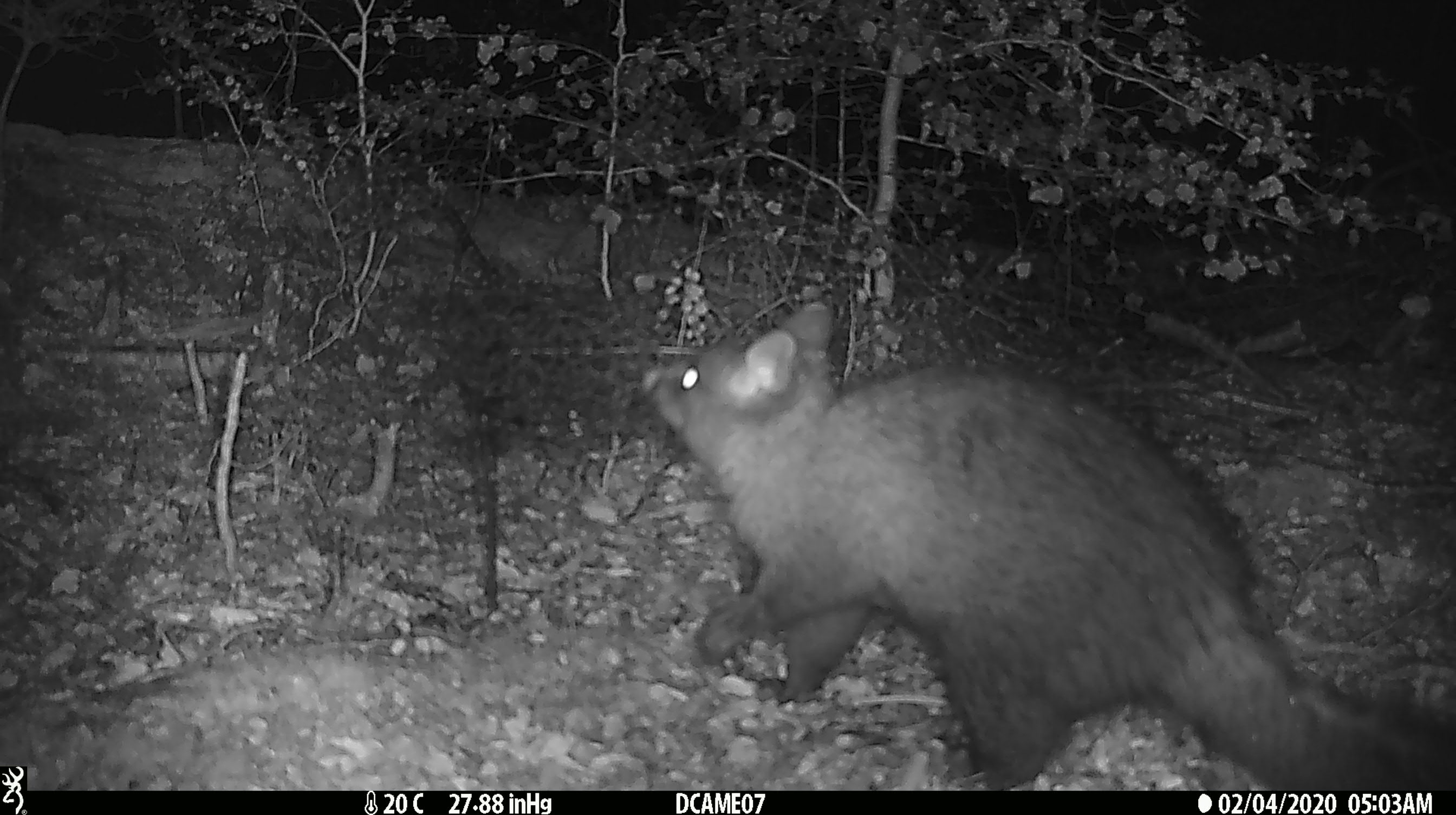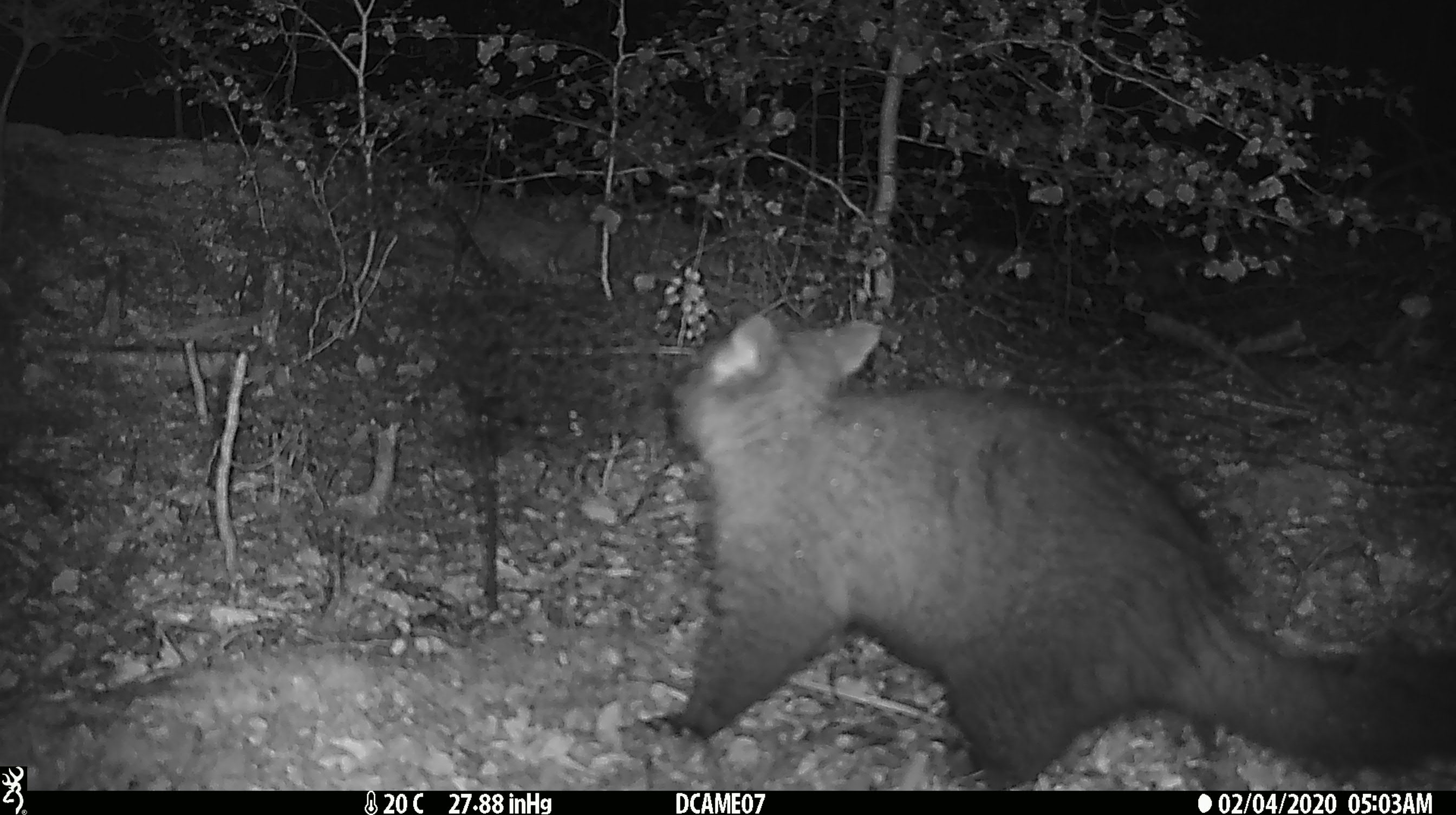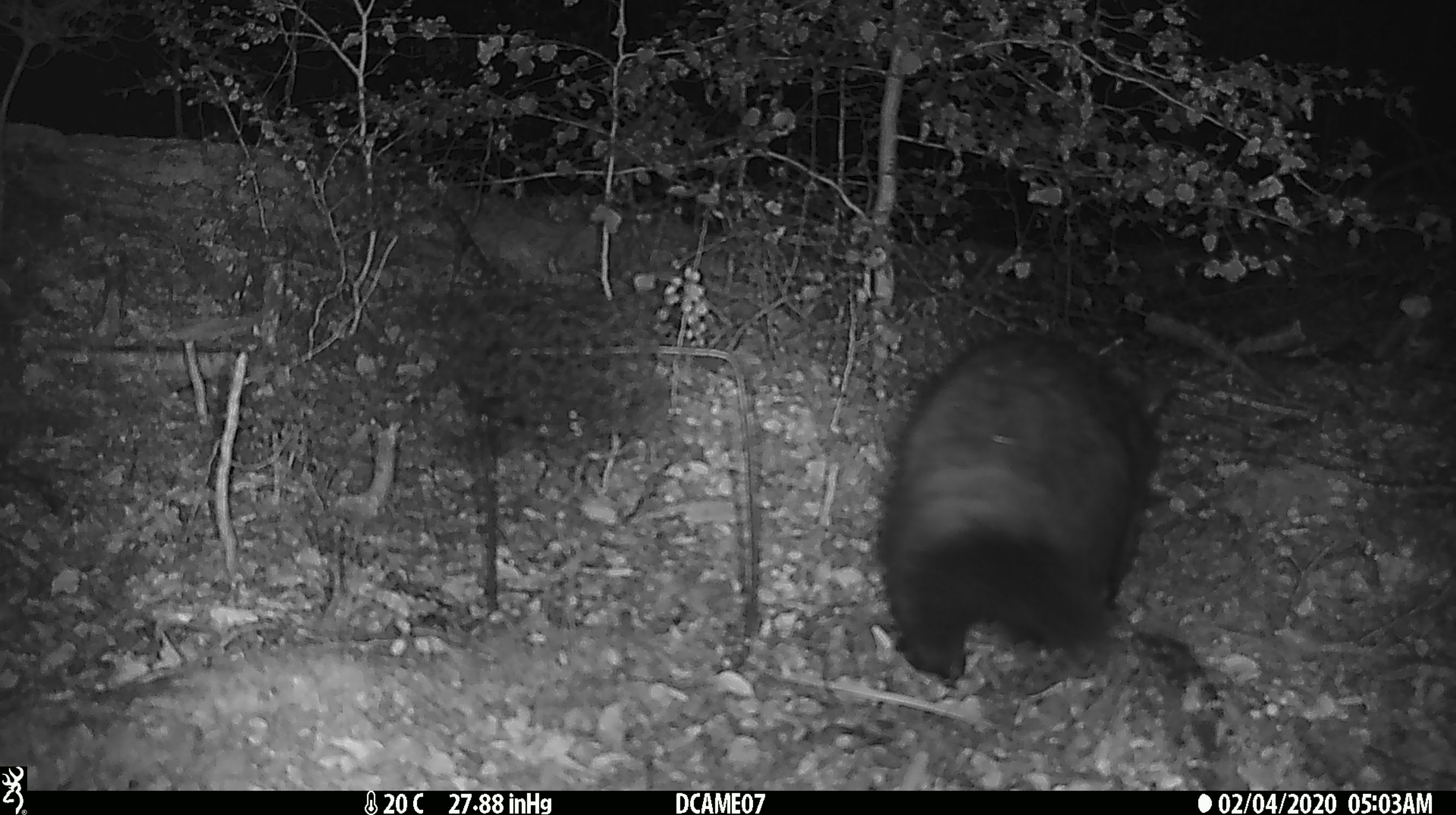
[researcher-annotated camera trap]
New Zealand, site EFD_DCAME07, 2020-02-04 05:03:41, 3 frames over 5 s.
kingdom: Animalia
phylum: Chordata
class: Mammalia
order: Diprotodontia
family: Phalangeridae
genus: Trichosurus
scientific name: Trichosurus vulpecula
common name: common brushtail possum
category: possum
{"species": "possum (common brushtail possum) (Trichosurus vulpecula)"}